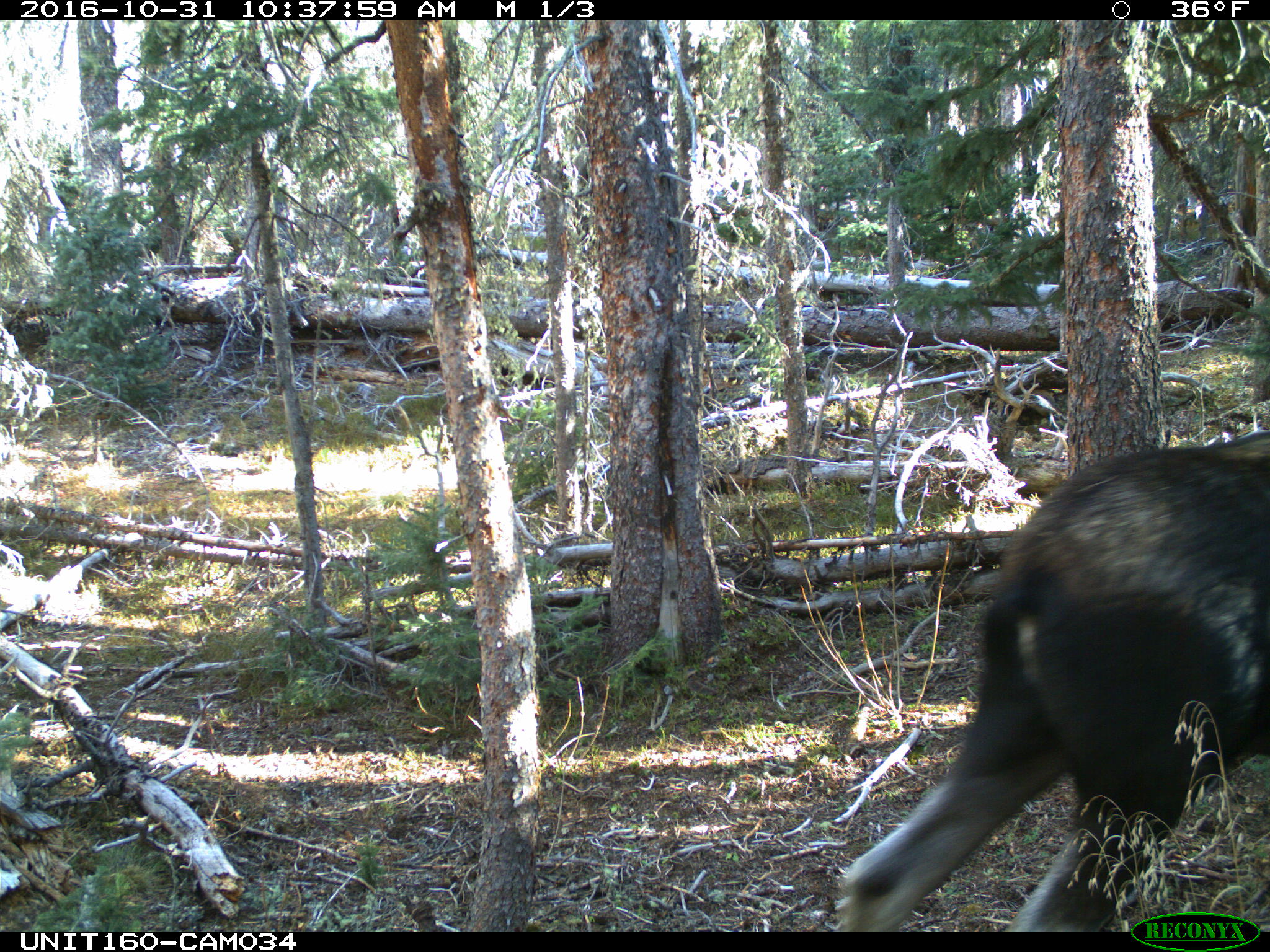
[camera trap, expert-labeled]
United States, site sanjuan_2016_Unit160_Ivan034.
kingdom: Animalia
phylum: Chordata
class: Mammalia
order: Artiodactyla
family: Cervidae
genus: Alces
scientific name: Alces alces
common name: moose